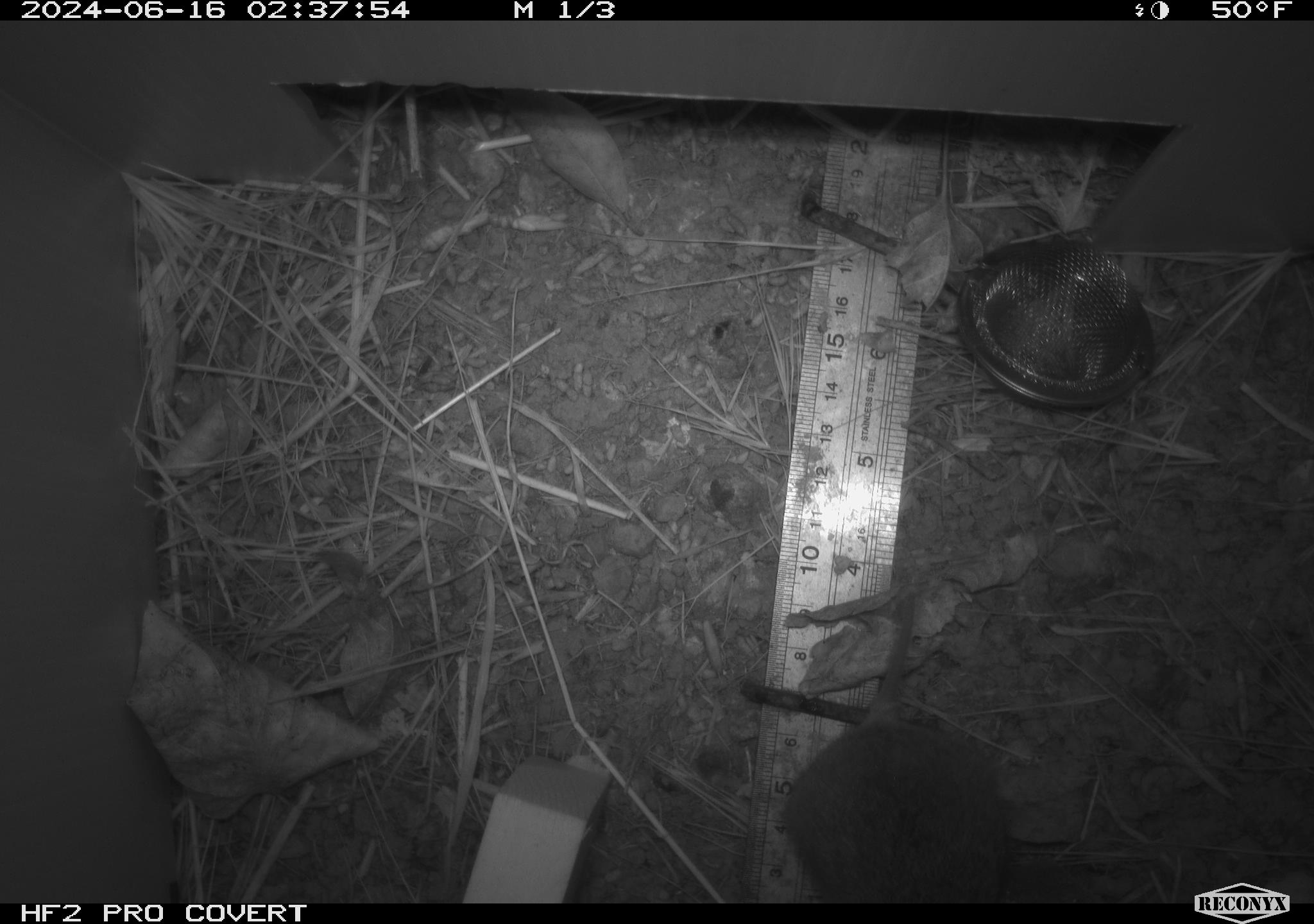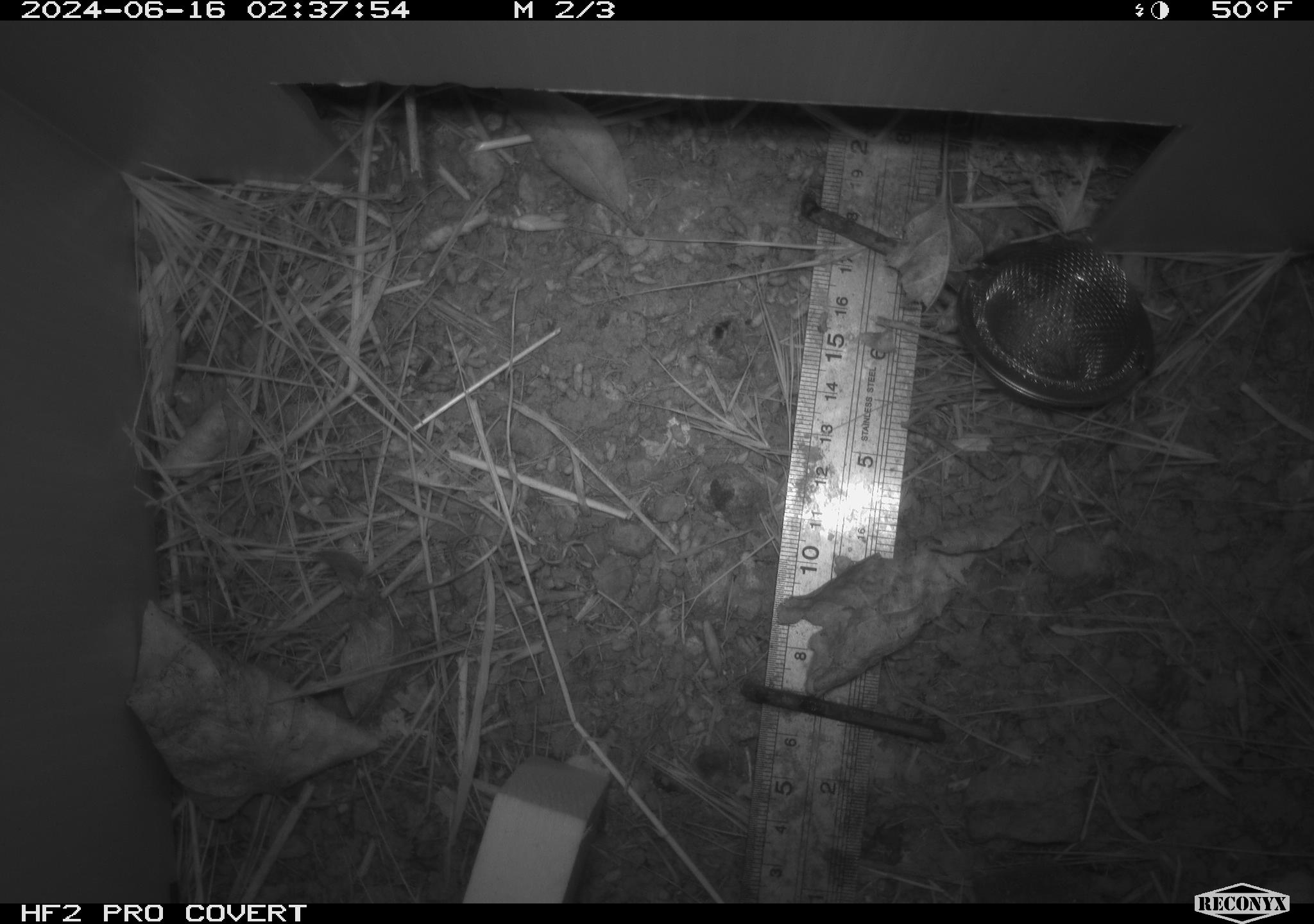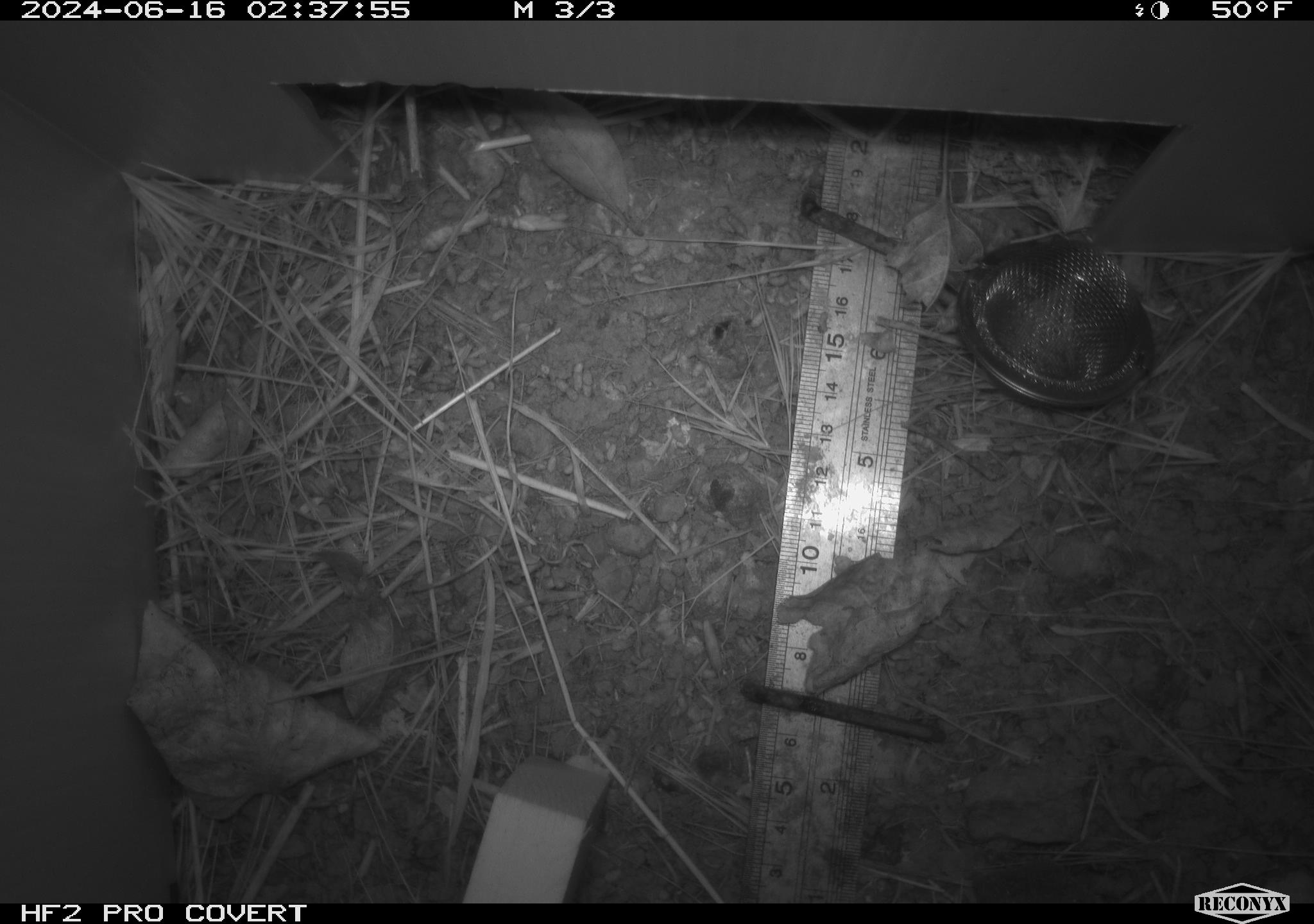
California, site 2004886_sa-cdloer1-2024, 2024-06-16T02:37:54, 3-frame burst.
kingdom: Animalia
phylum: Chordata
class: Mammalia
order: Rodentia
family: Cricetidae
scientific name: Arvicolinae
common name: voles, lemmings, and muskrats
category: arvicolinae subfamily